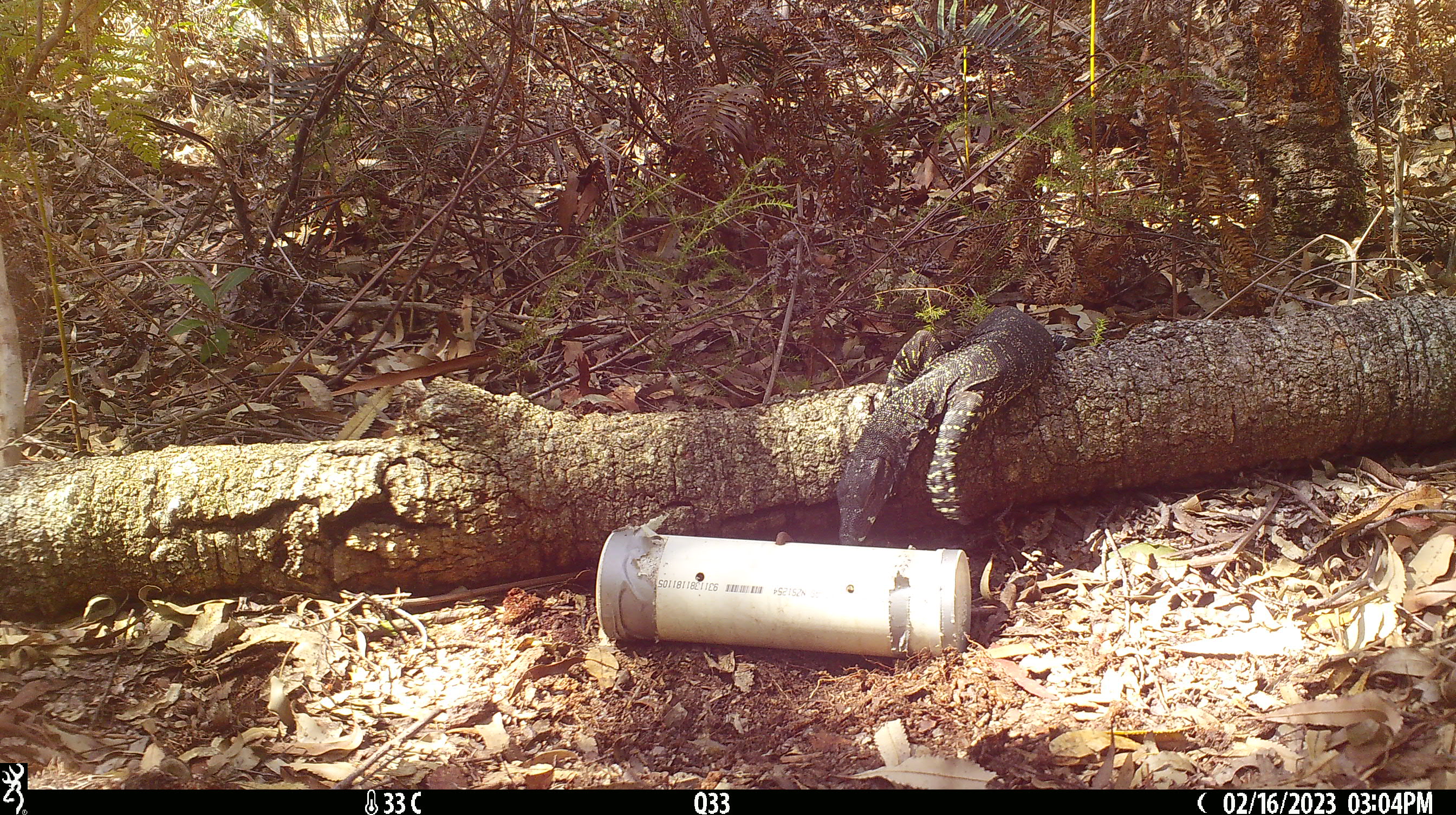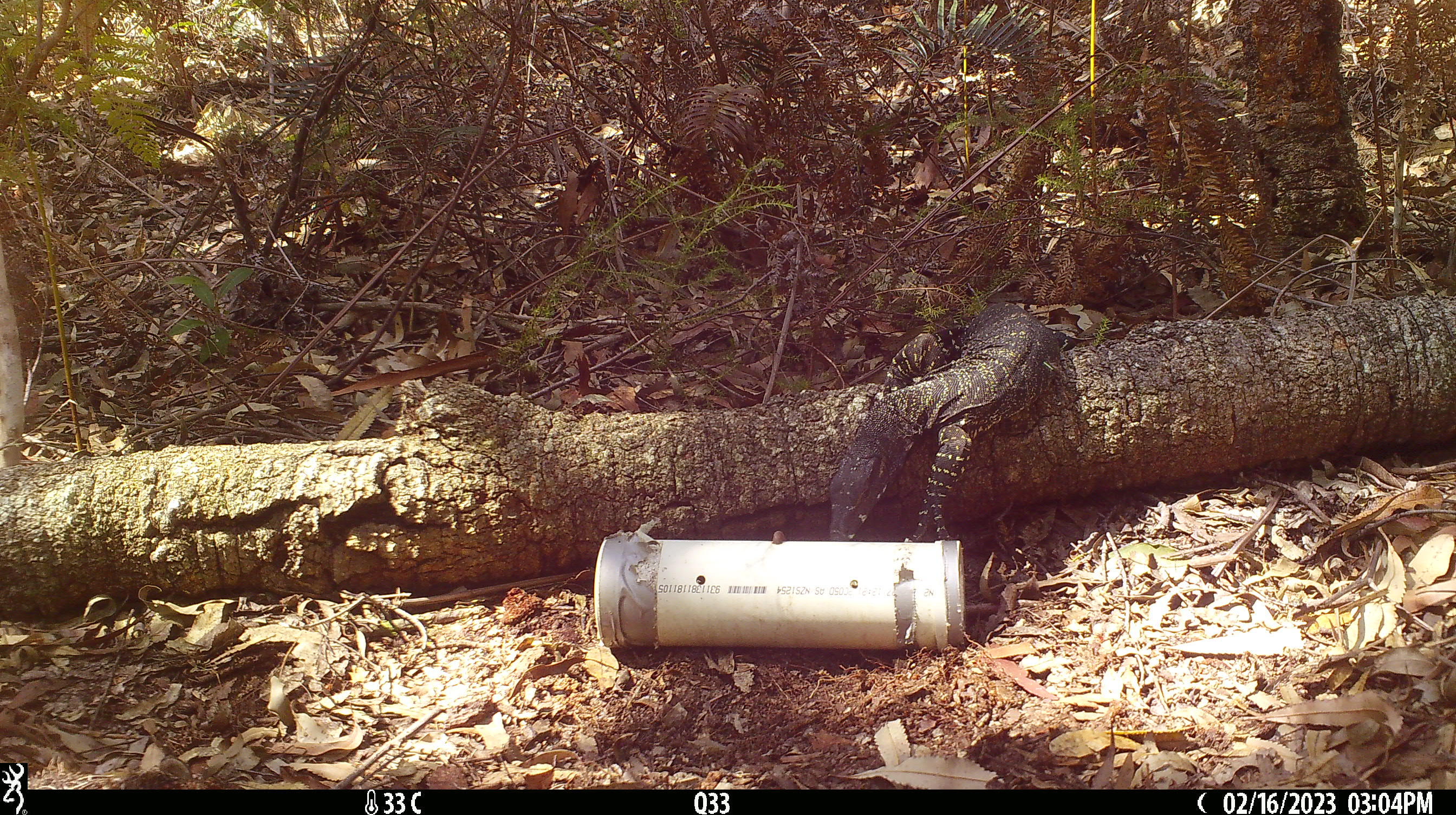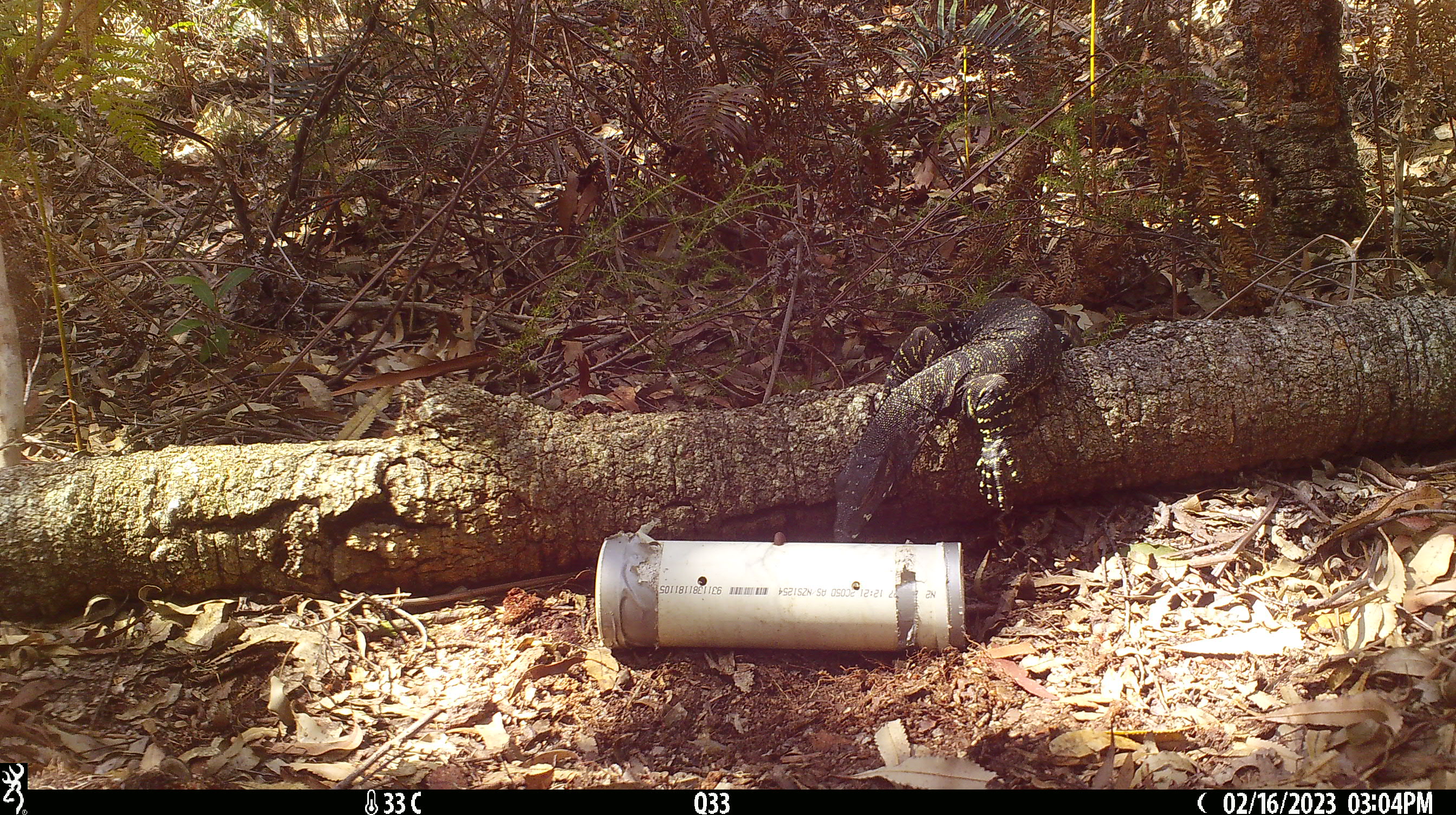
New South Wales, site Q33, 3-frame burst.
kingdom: Animalia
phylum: Chordata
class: Reptilia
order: Squamata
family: Varanidae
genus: Varanus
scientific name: Varanus varius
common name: lace monitor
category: goanna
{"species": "goanna (lace monitor) (Varanus varius)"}